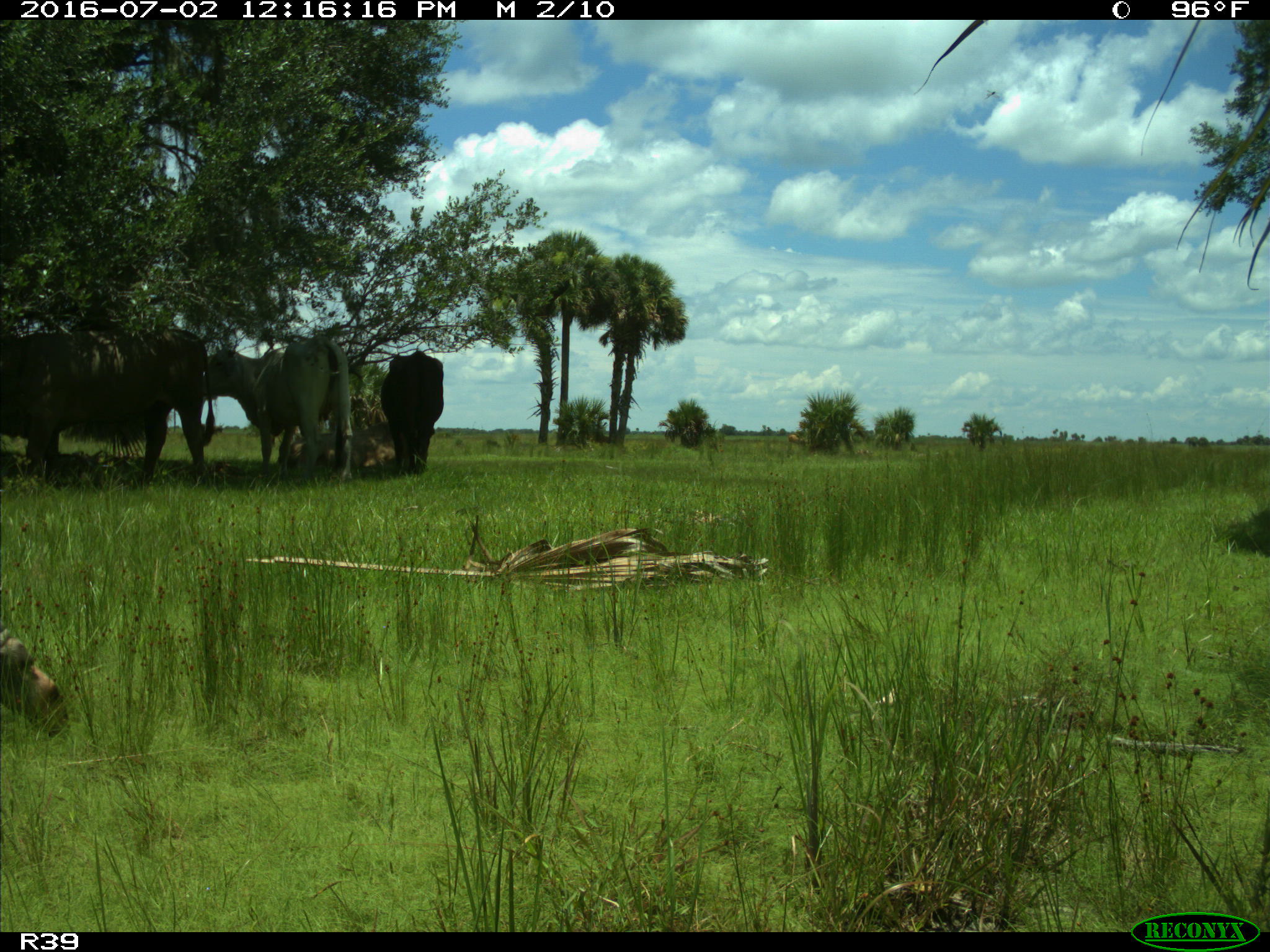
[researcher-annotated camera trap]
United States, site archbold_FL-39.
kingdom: Animalia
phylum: Chordata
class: Mammalia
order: Artiodactyla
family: Bovidae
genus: Bos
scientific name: Bos taurus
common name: domestic cow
Bos taurus (domestic cow).